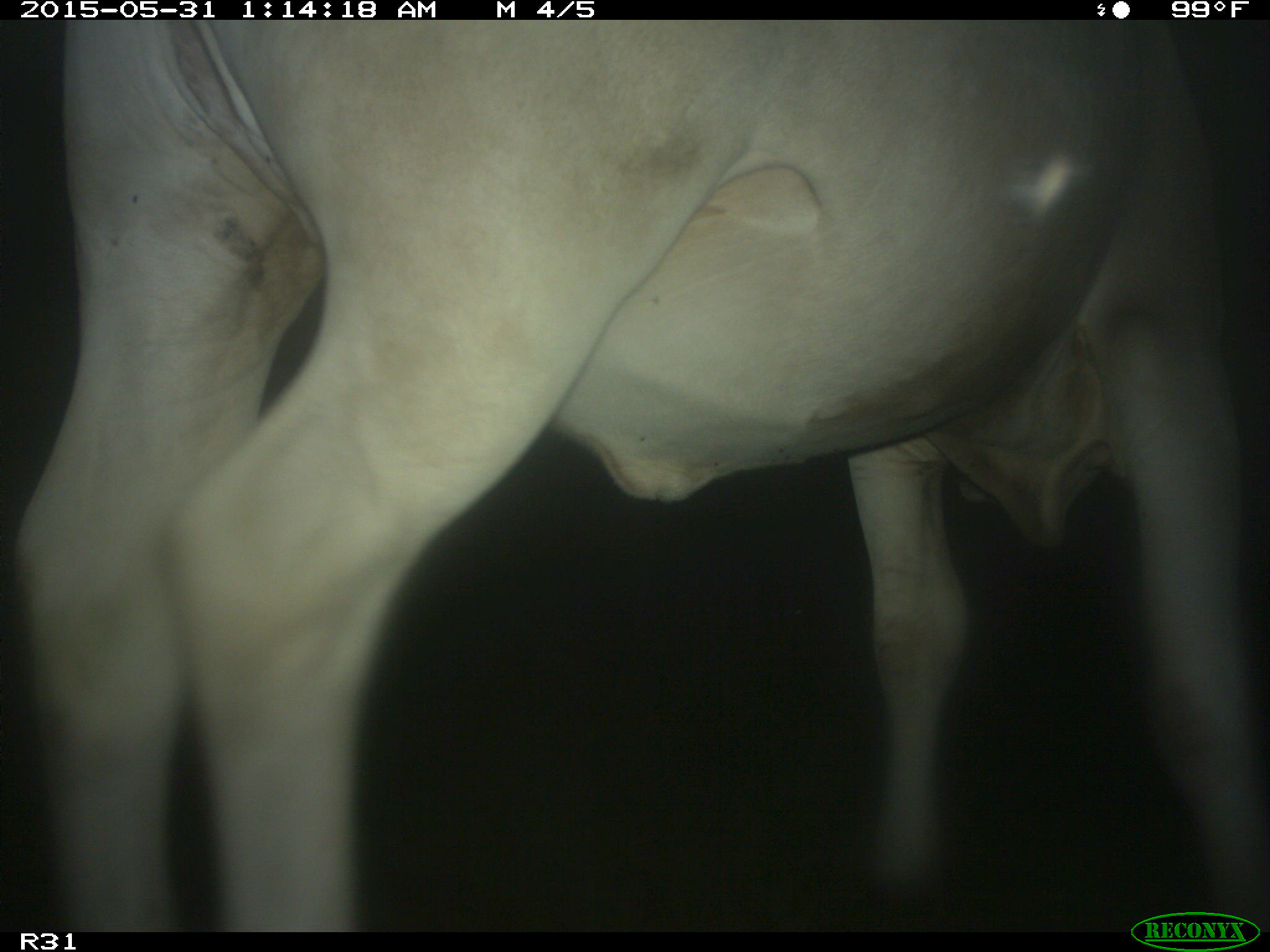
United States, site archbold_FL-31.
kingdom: Animalia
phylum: Chordata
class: Mammalia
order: Artiodactyla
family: Bovidae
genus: Bos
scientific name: Bos taurus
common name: domestic cow